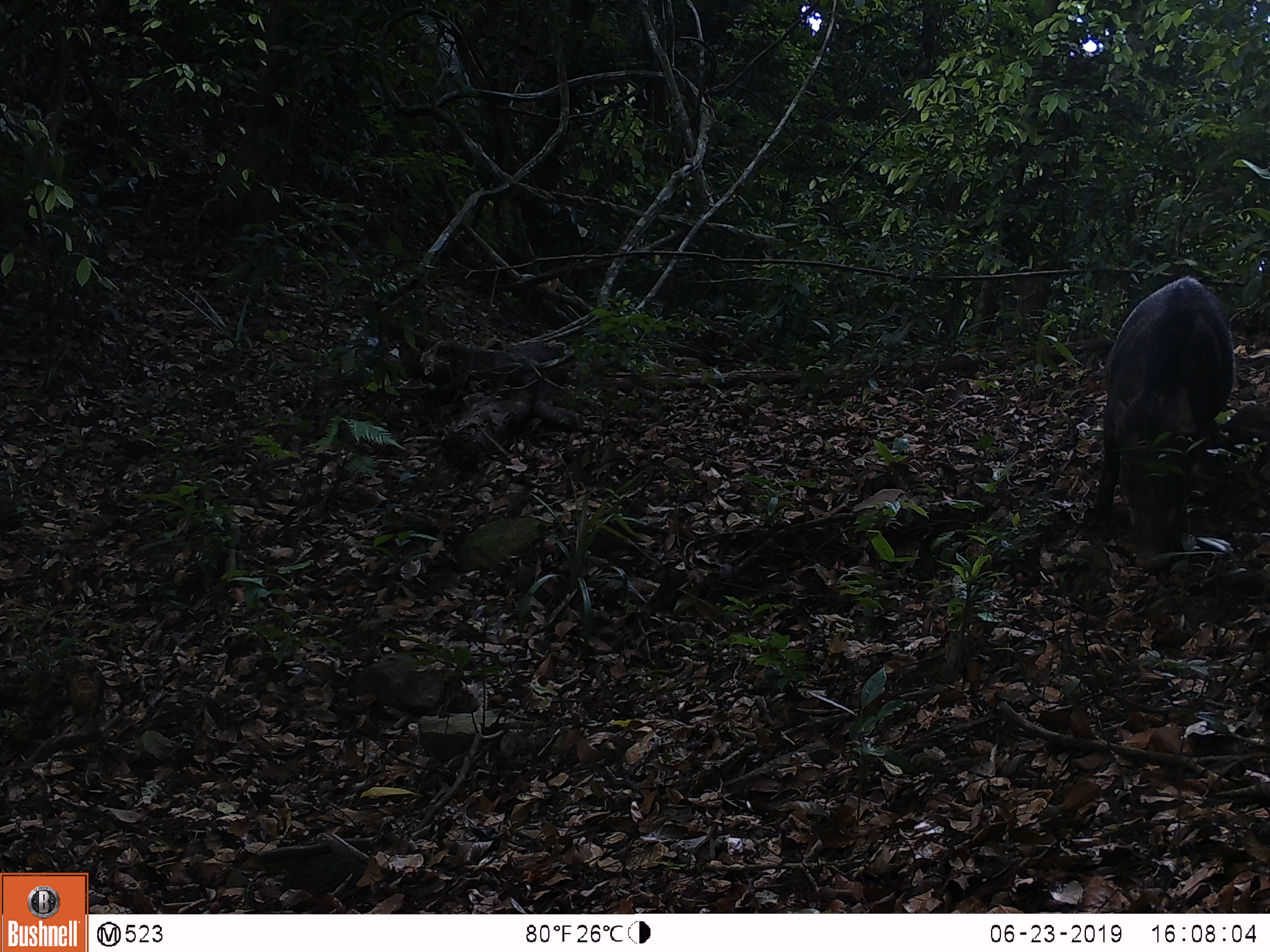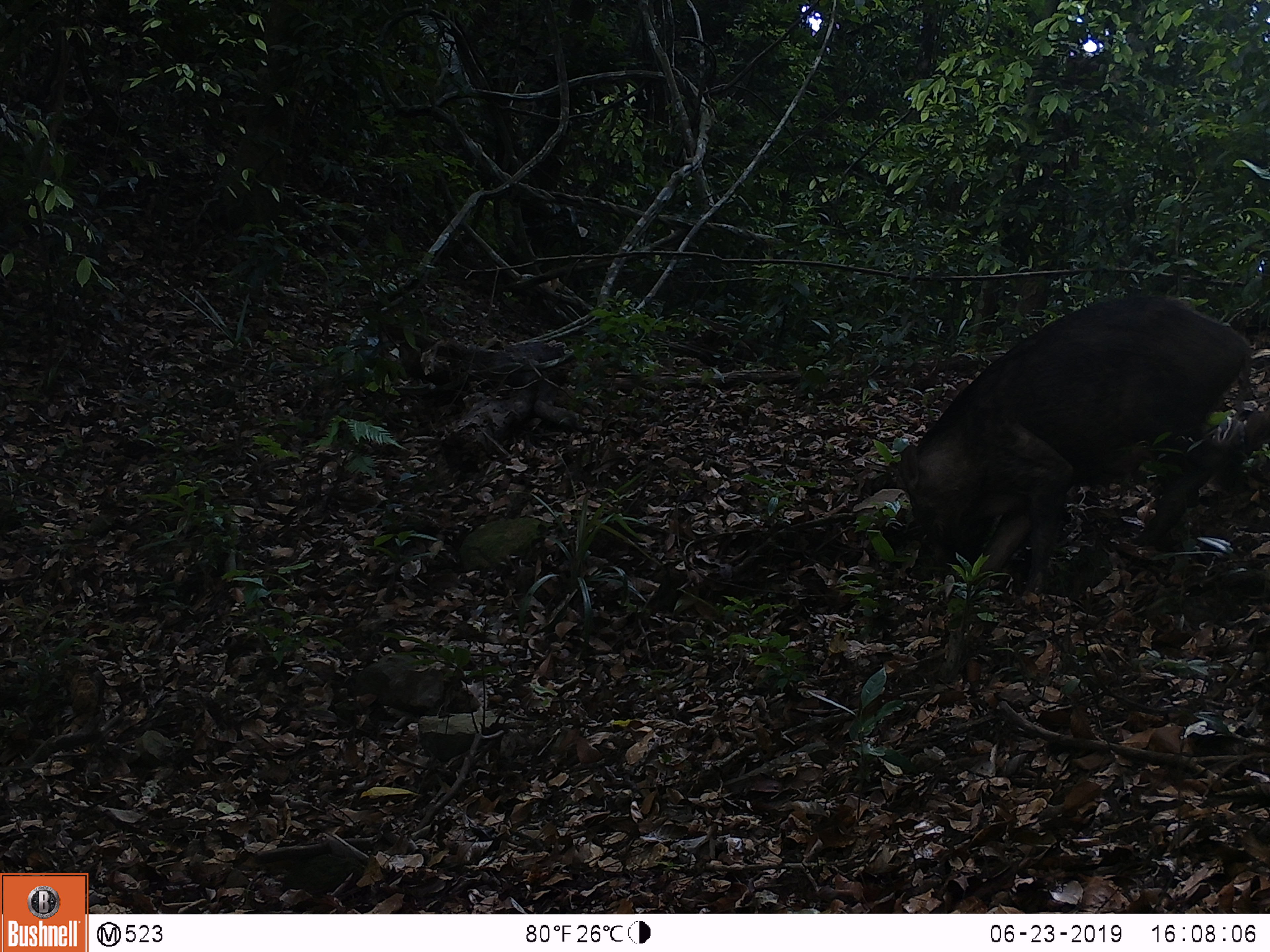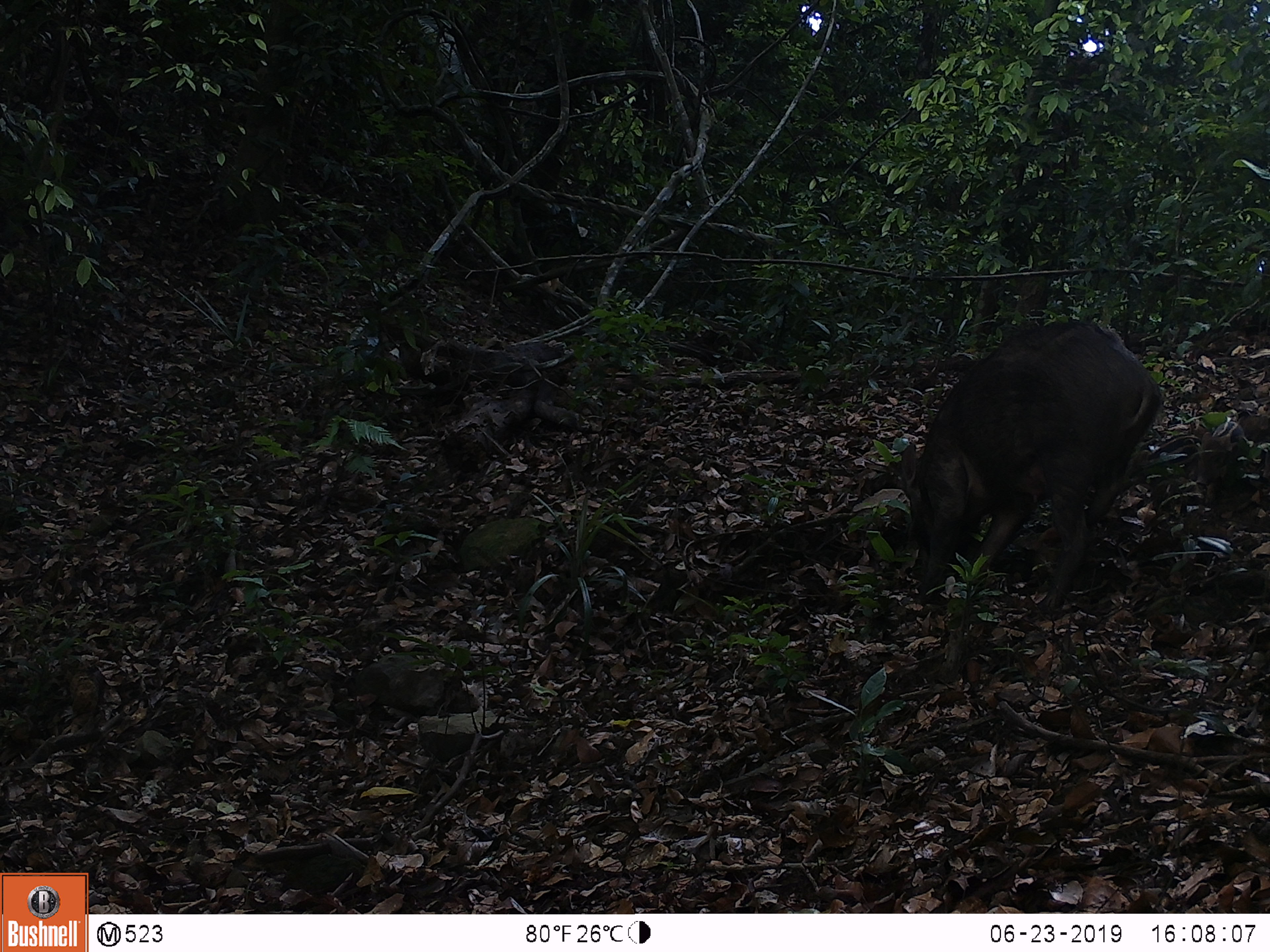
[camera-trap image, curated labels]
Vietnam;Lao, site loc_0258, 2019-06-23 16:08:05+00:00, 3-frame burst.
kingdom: Animalia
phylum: Chordata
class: Mammalia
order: Artiodactyla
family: Suidae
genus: Sus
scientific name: Sus scrofa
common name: eurasian wild pig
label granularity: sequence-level